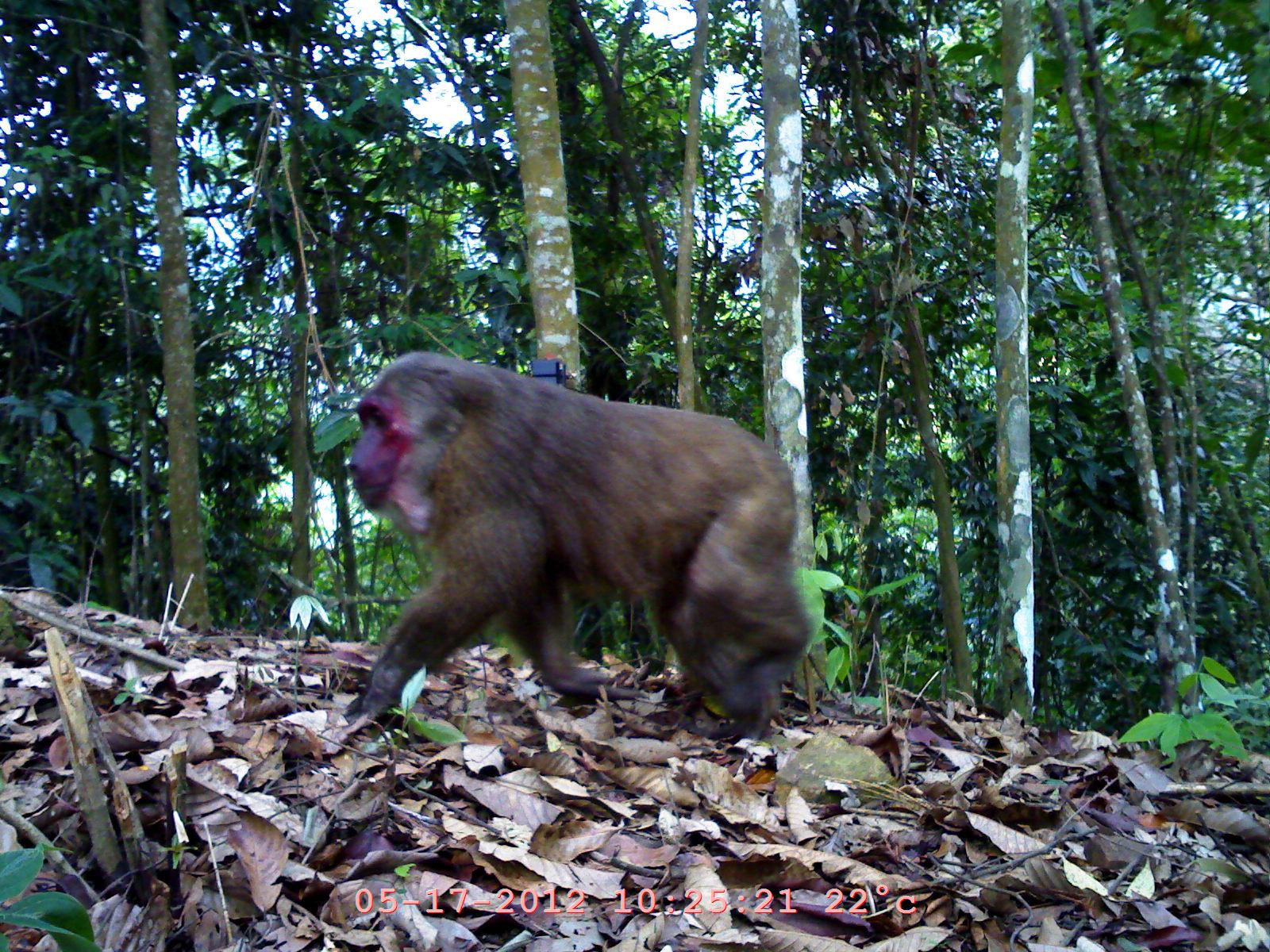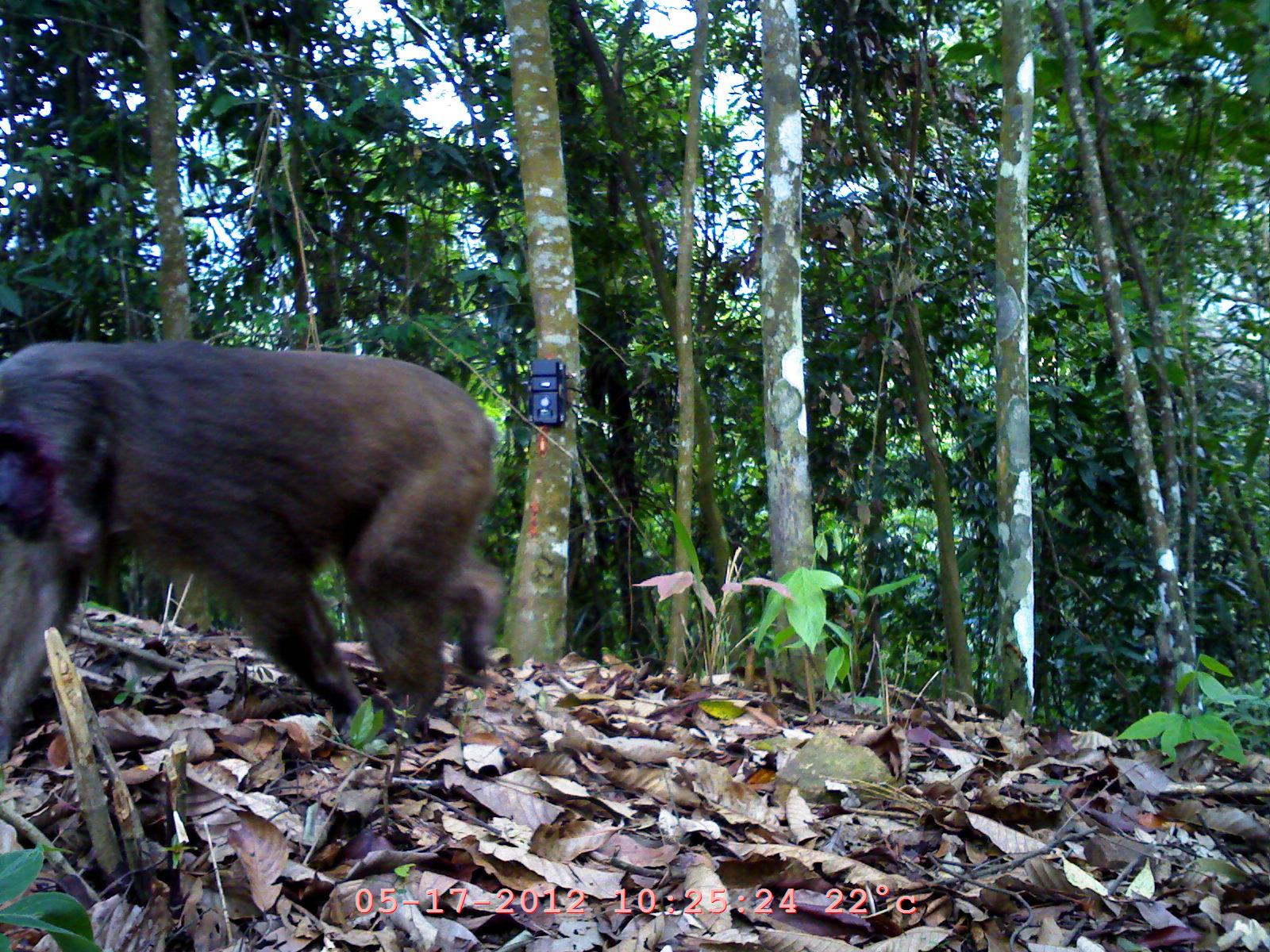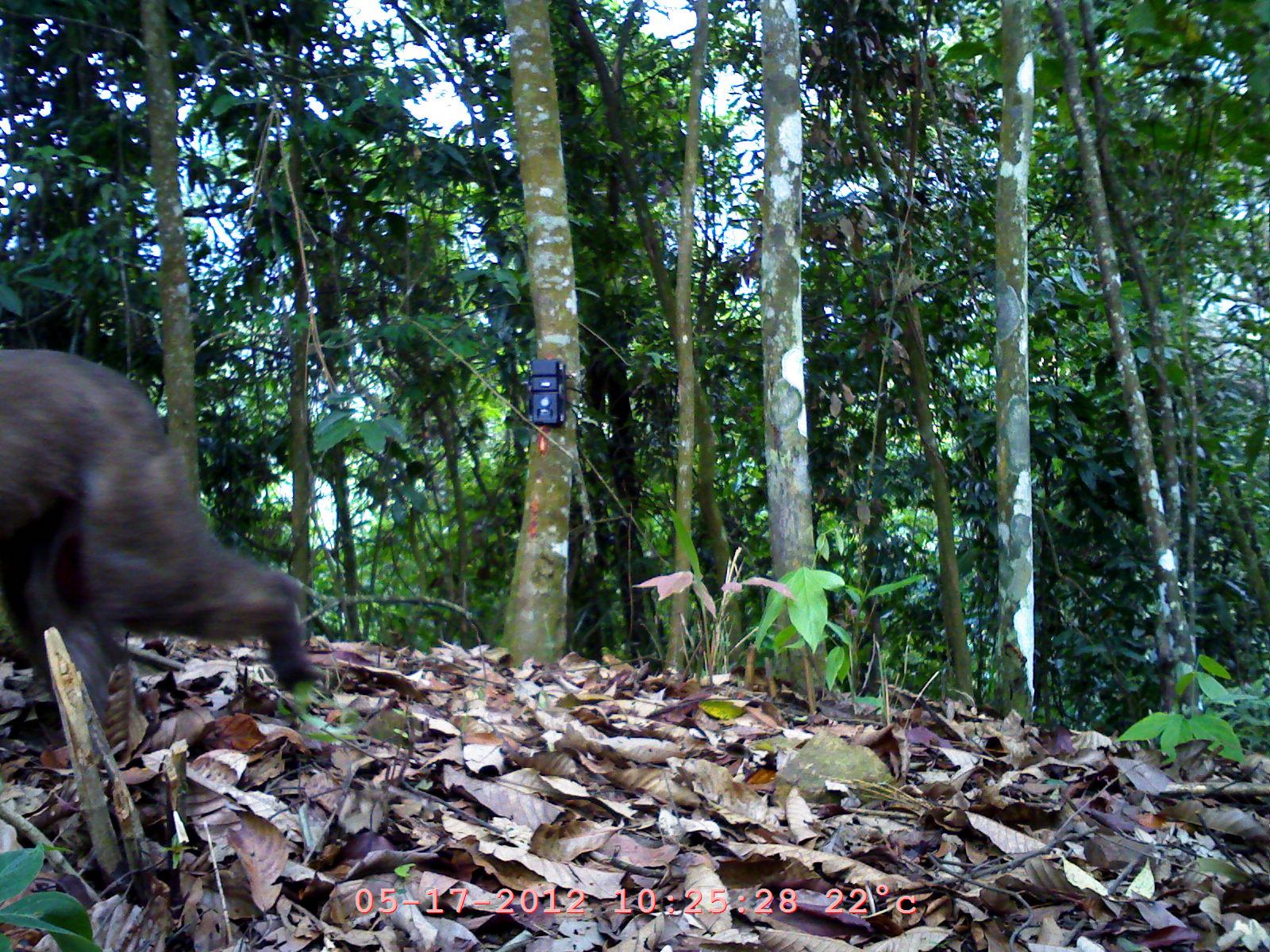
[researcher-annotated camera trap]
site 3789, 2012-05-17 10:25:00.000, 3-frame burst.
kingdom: Animalia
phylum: Chordata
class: Mammalia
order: Primates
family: Cercopithecidae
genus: Macaca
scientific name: Macaca arctoides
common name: stump-tailed macaque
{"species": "Macaca arctoides (stump-tailed macaque)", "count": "1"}